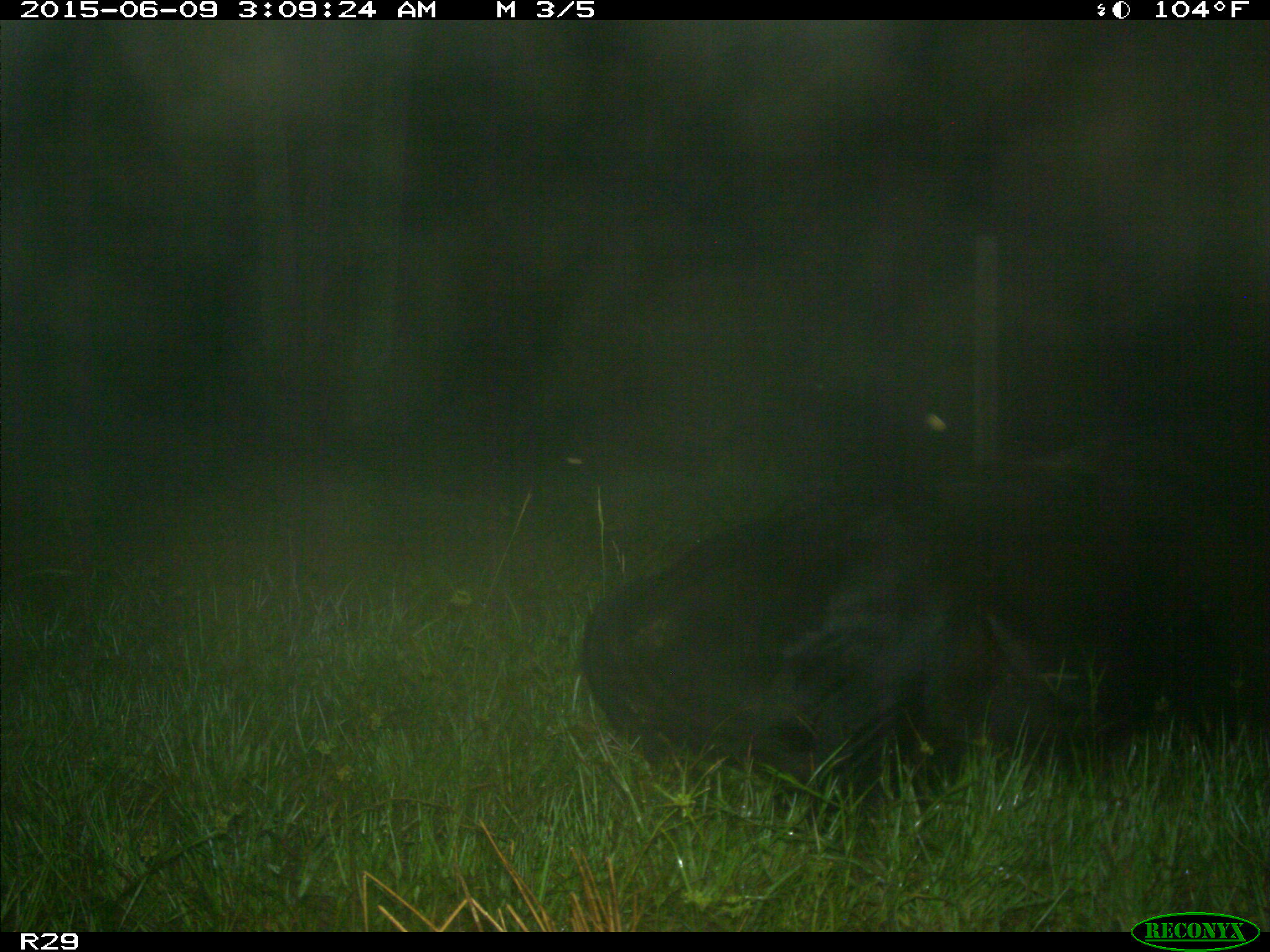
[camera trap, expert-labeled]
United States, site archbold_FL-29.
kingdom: Animalia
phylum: Chordata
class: Mammalia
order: Artiodactyla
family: Bovidae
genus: Bos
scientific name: Bos taurus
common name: domestic cow